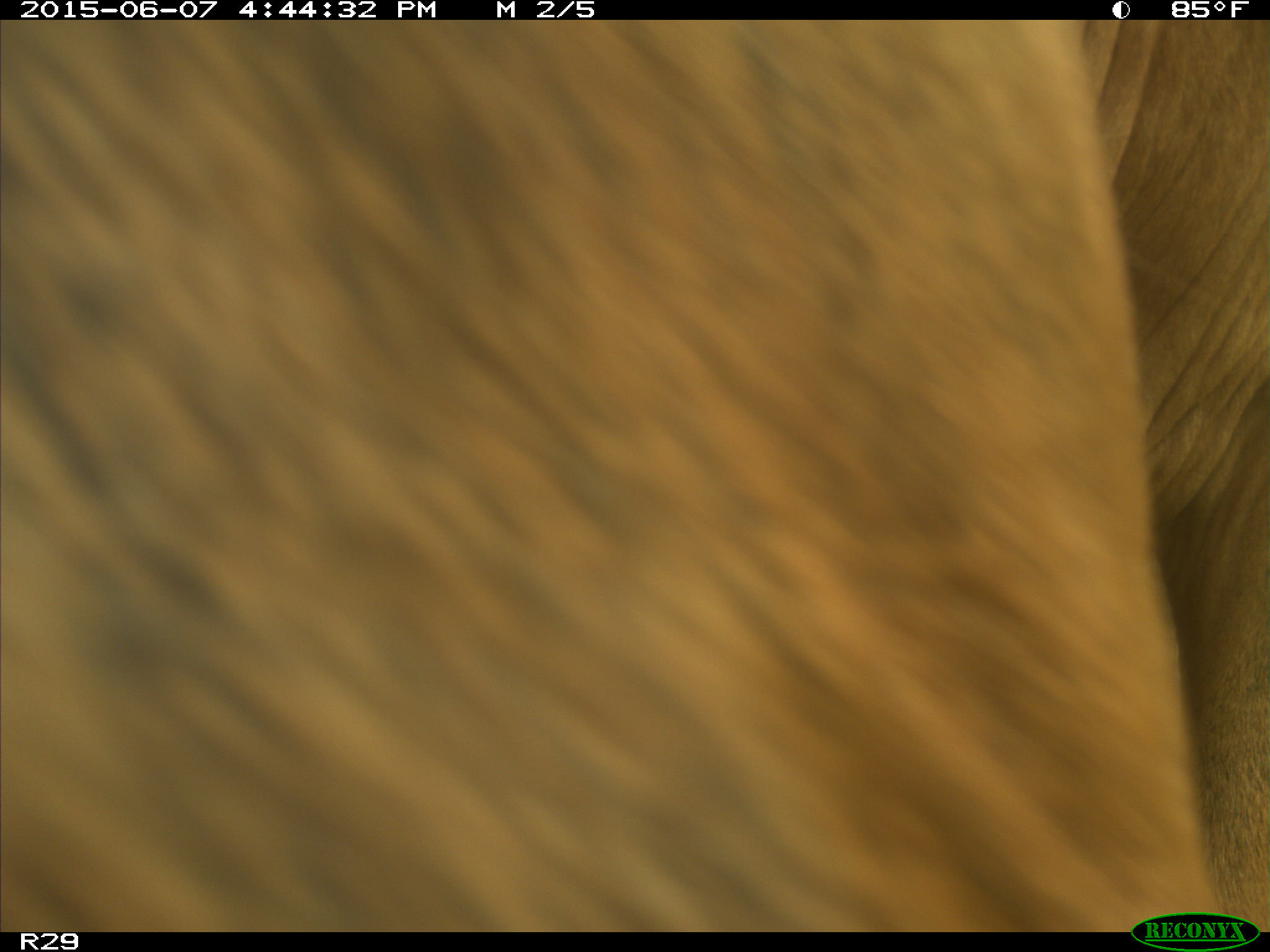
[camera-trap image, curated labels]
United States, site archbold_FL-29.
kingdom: Animalia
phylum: Chordata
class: Mammalia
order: Artiodactyla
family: Bovidae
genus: Bos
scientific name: Bos taurus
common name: domestic cow